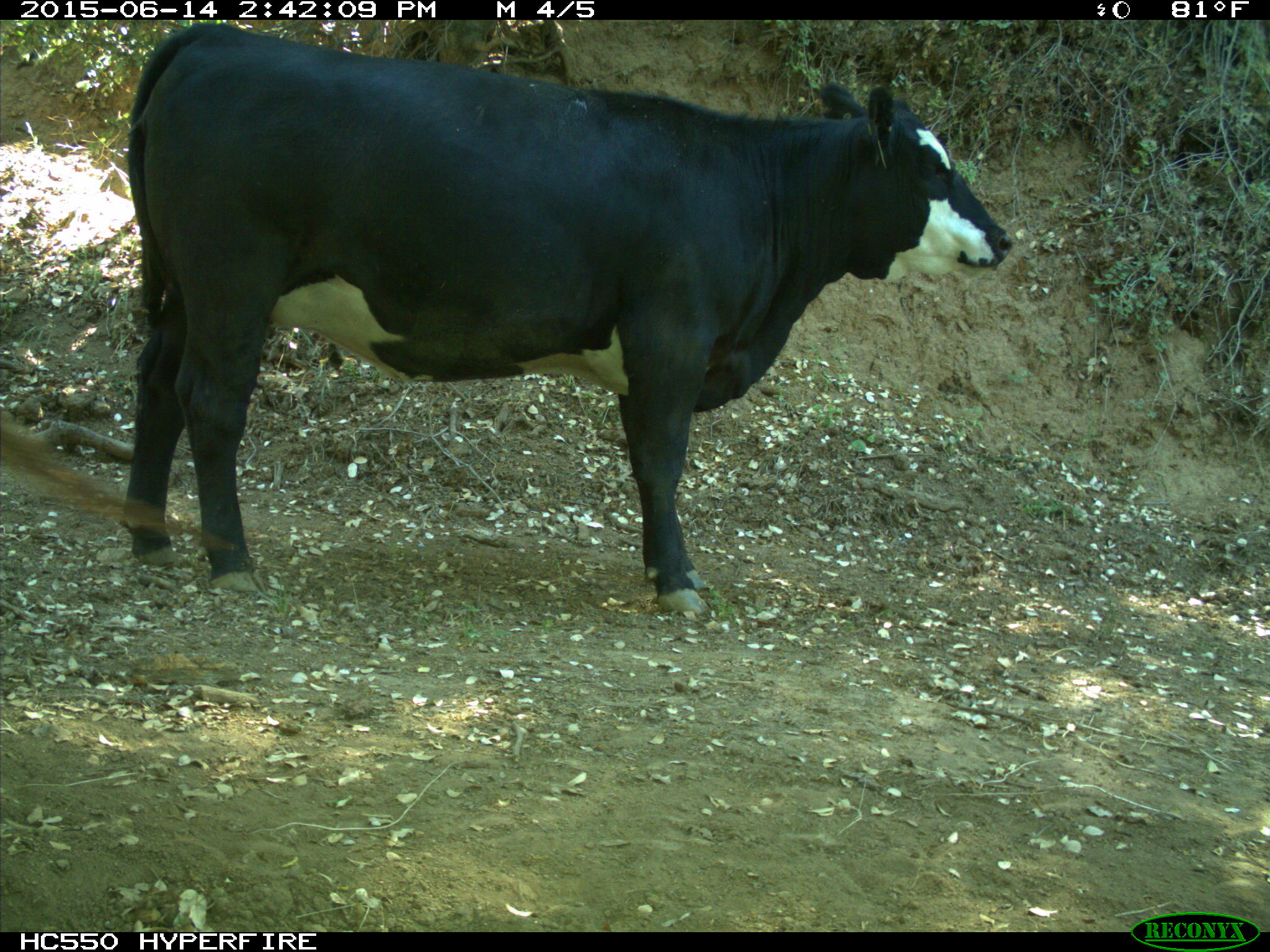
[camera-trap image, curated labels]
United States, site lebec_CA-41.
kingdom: Animalia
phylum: Chordata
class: Mammalia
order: Artiodactyla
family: Bovidae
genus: Bos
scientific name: Bos taurus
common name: domestic cow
Bos taurus (domestic cow).